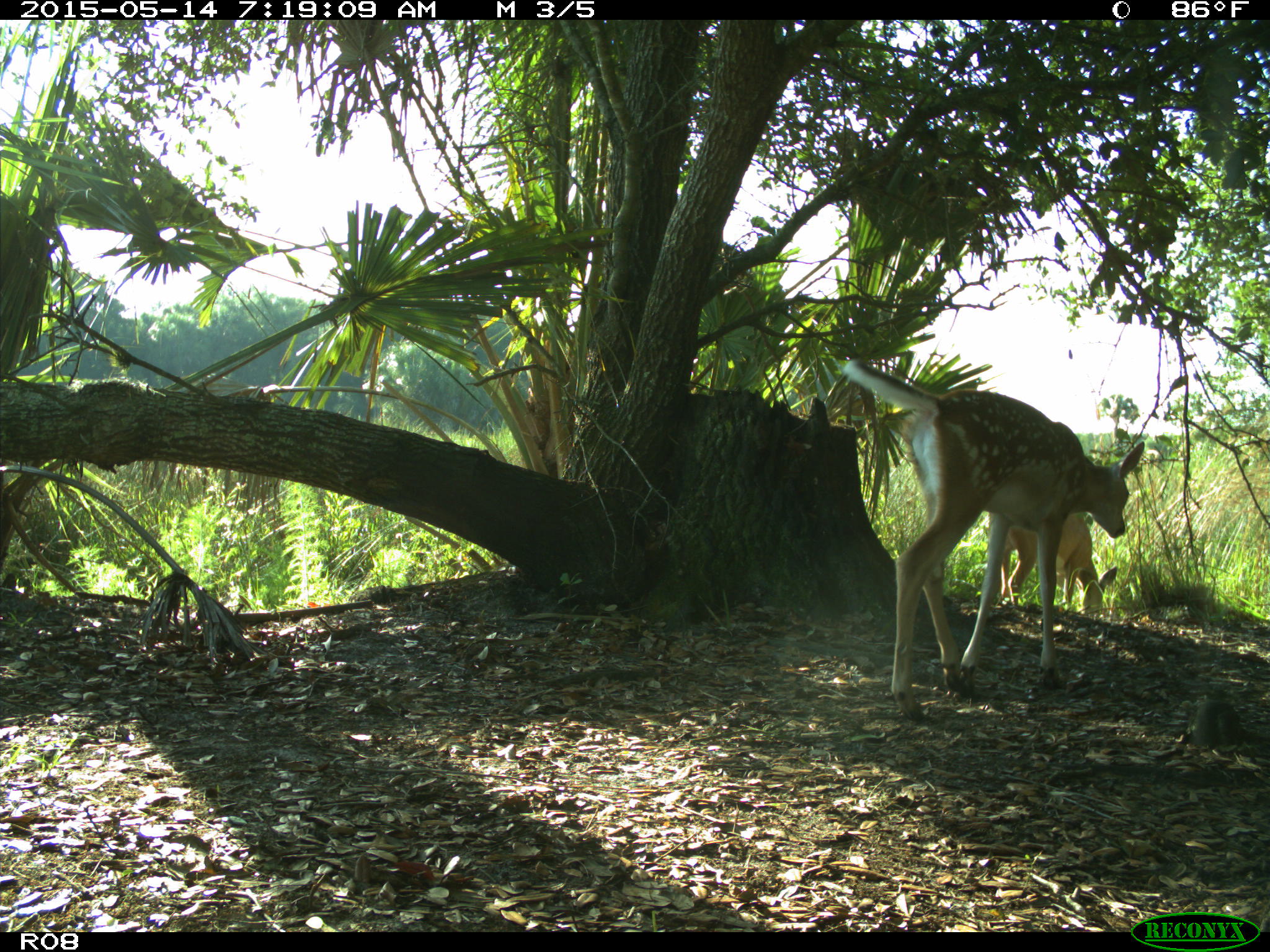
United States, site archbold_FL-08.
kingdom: Animalia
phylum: Chordata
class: Mammalia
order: Artiodactyla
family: Cervidae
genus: Odocoileus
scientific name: Odocoileus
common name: deer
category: unidentified deer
Unidentified deer (deer) (Odocoileus).